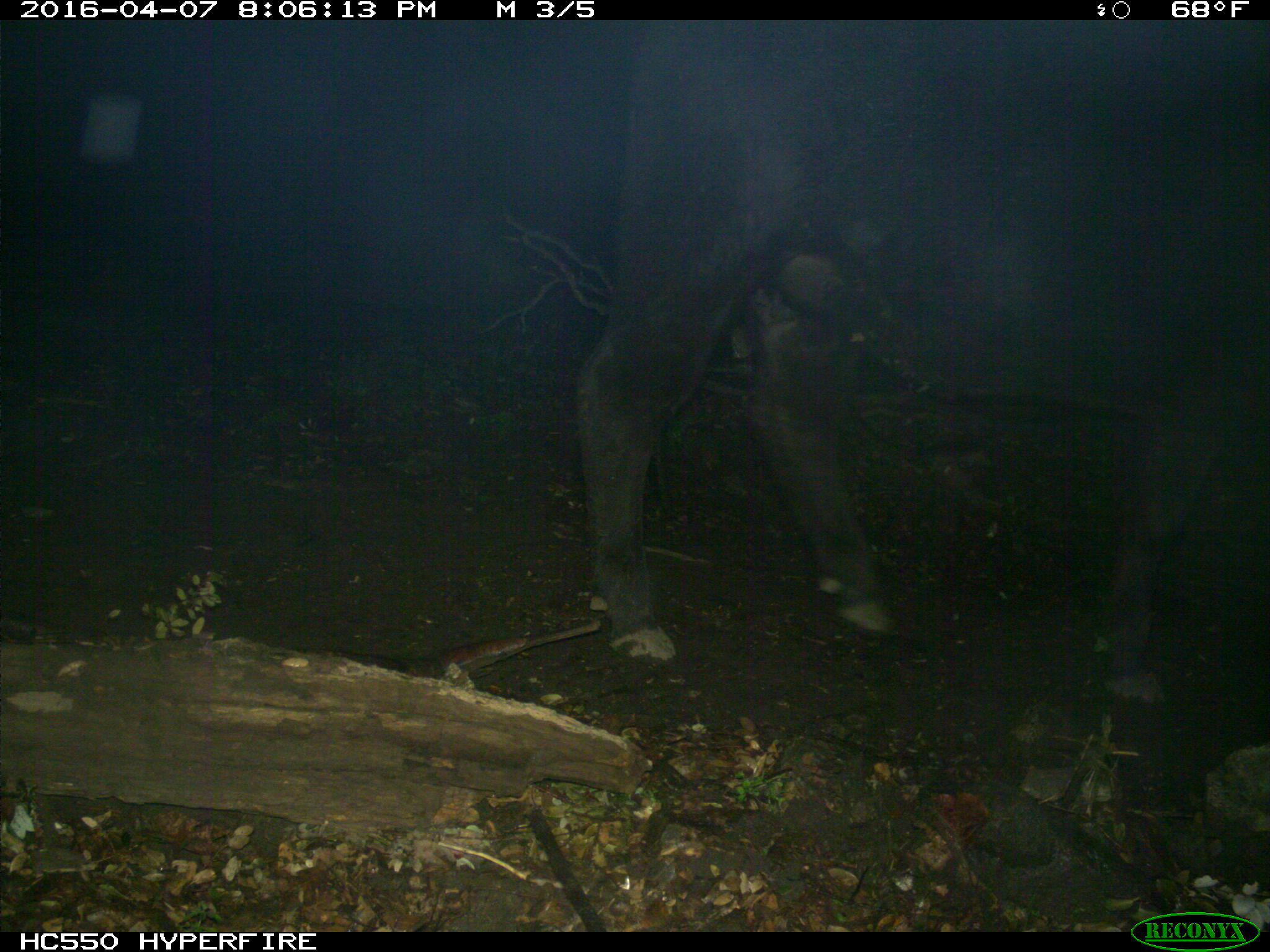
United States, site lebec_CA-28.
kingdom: Animalia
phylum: Chordata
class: Mammalia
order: Artiodactyla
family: Bovidae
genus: Bos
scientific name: Bos taurus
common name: domestic cow